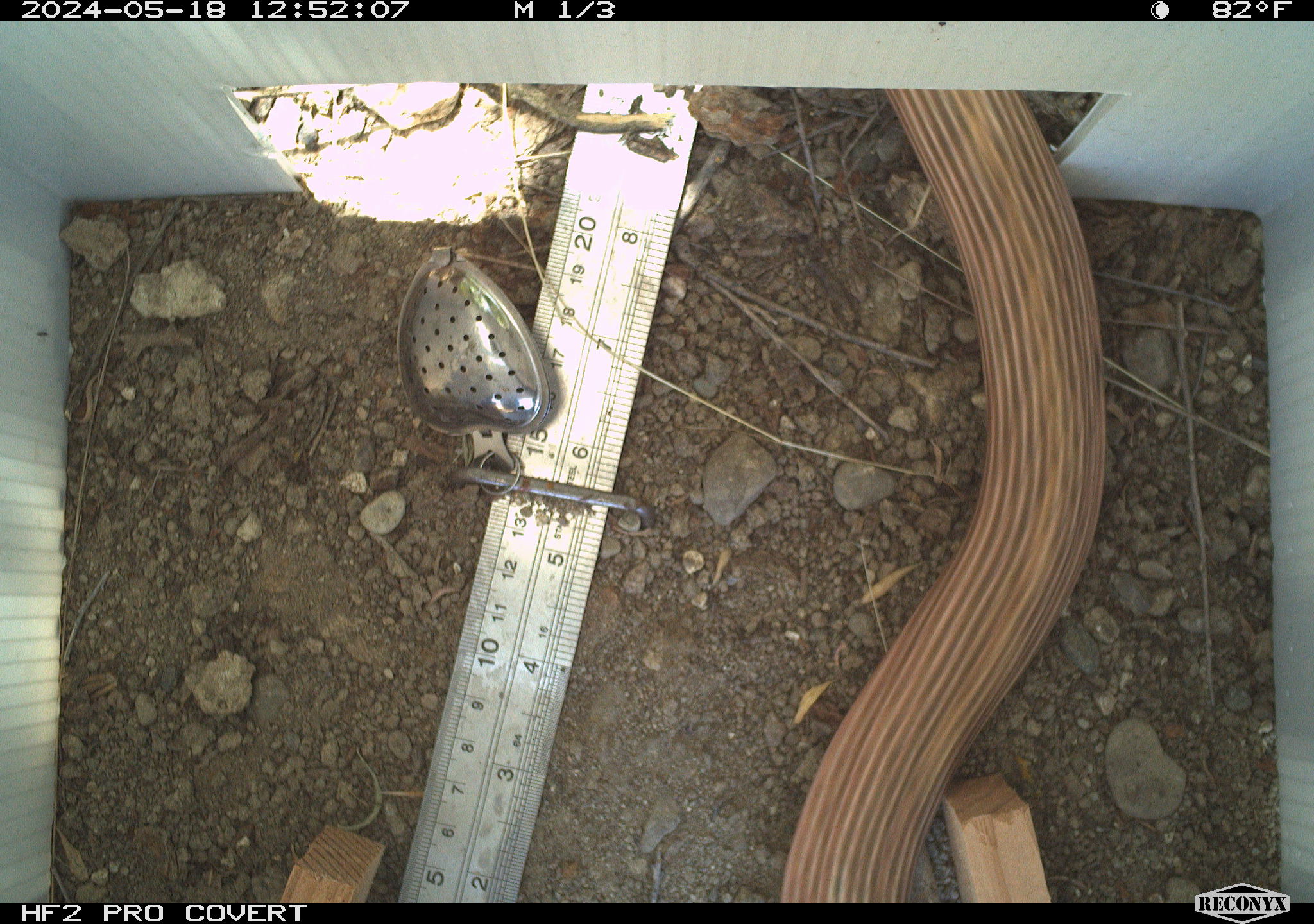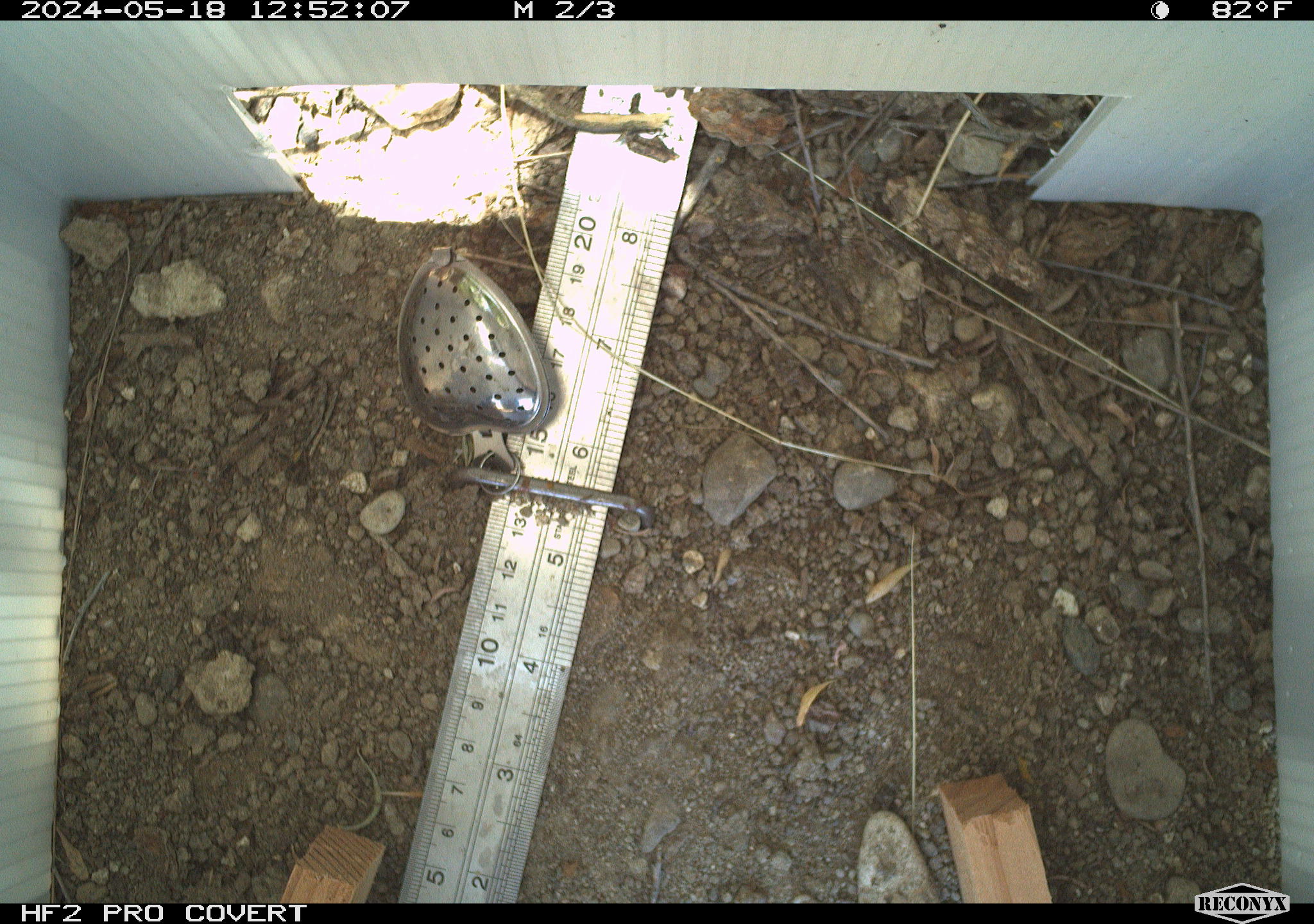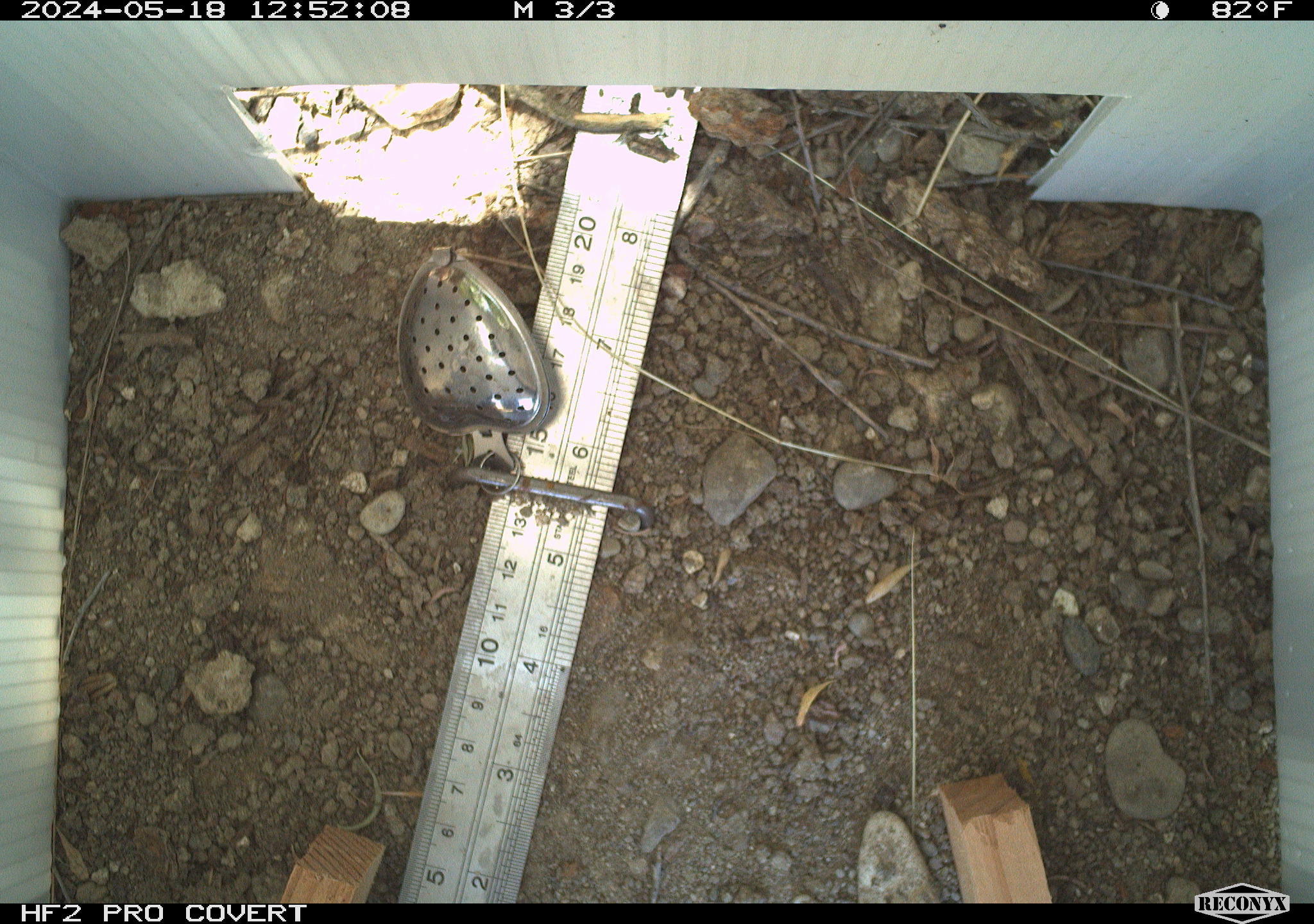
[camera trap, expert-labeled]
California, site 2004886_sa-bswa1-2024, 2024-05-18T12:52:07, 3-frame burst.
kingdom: Animalia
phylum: Chordata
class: Reptilia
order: Squamata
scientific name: Squamata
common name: lizards and snakes